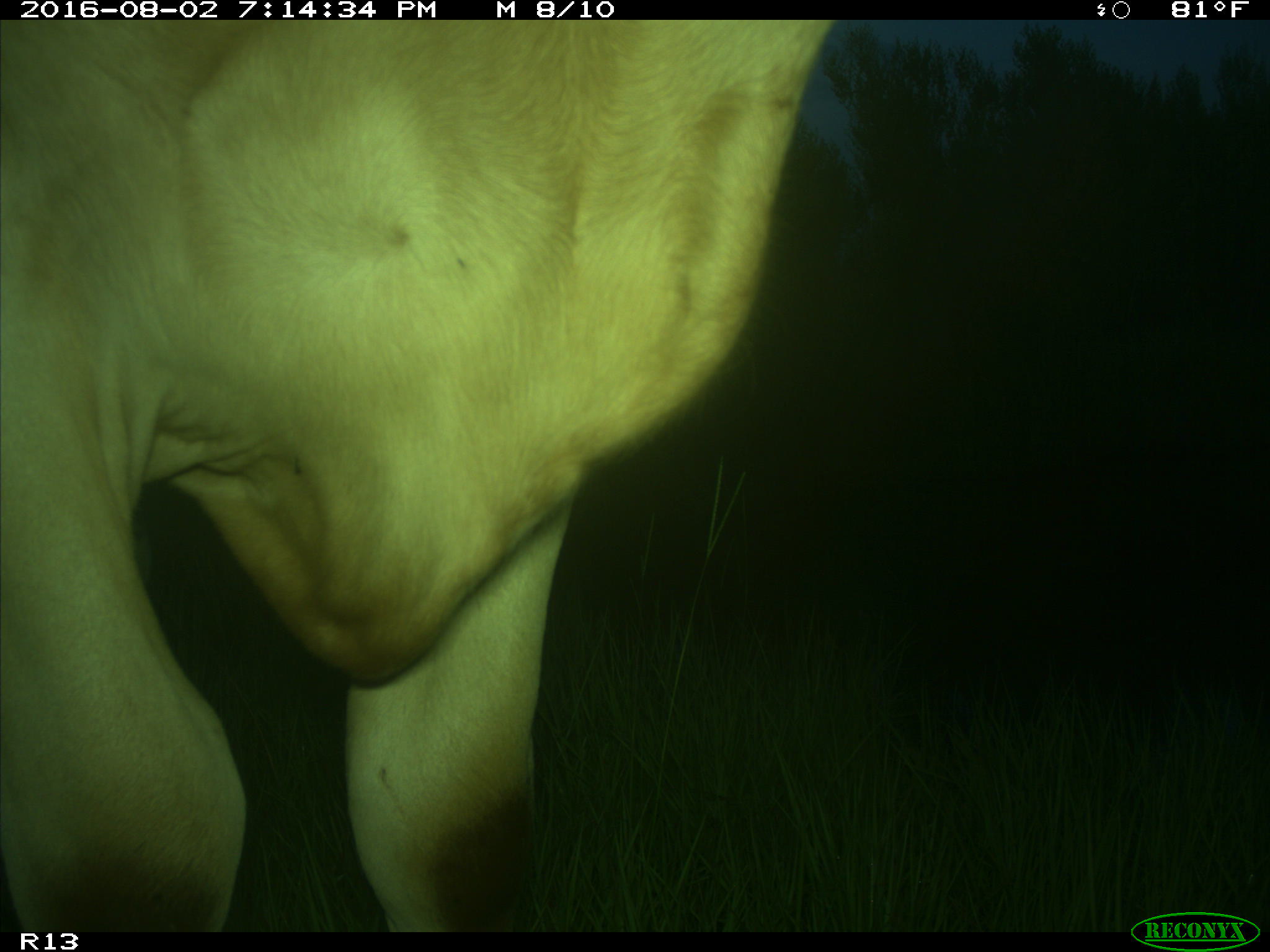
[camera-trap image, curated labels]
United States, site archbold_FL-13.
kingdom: Animalia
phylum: Chordata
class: Mammalia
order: Artiodactyla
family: Bovidae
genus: Bos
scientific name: Bos taurus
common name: domestic cow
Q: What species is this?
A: Bos taurus (domestic cow).